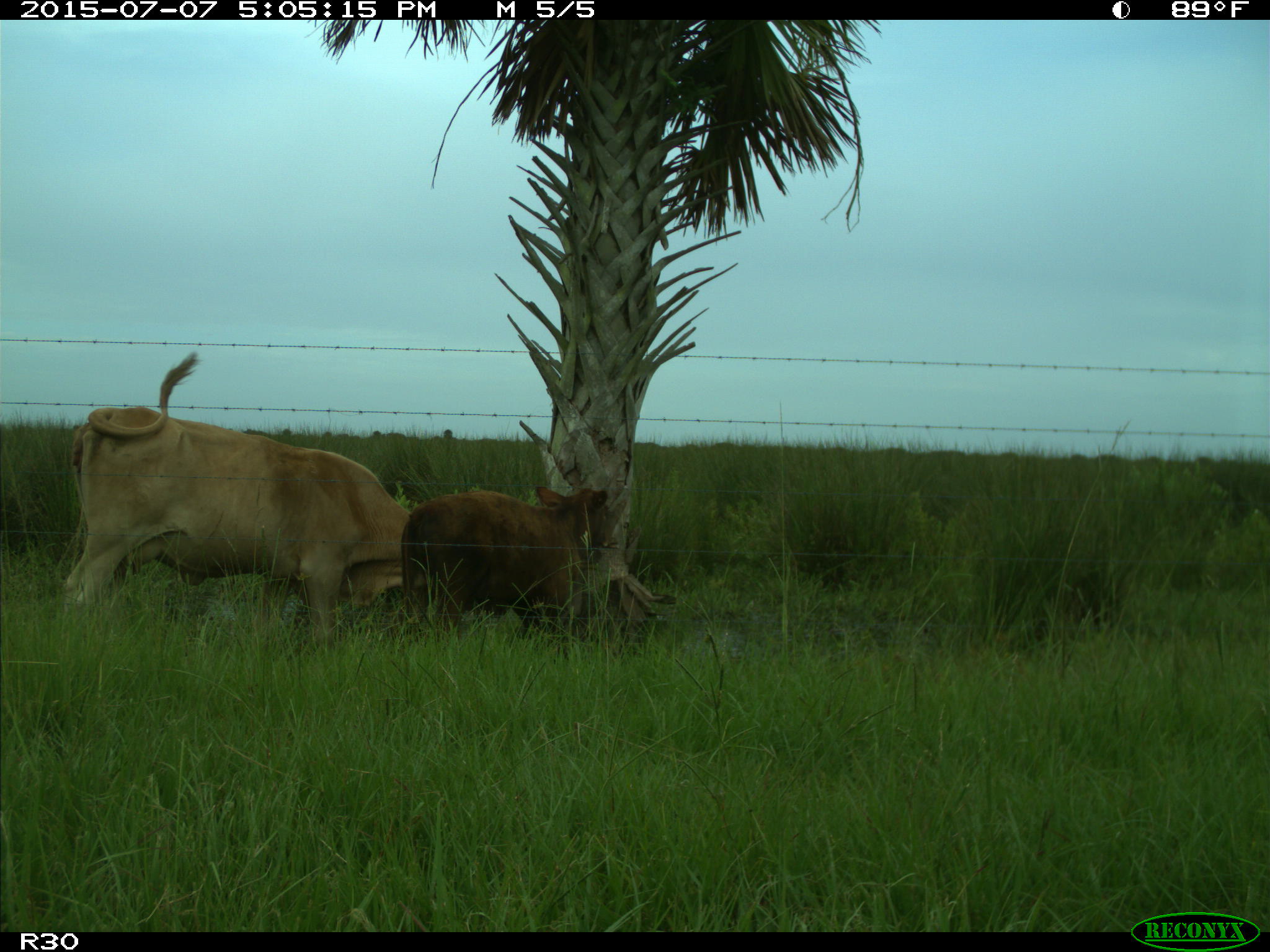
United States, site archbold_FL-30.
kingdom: Animalia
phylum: Chordata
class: Mammalia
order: Artiodactyla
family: Bovidae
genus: Bos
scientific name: Bos taurus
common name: domestic cow